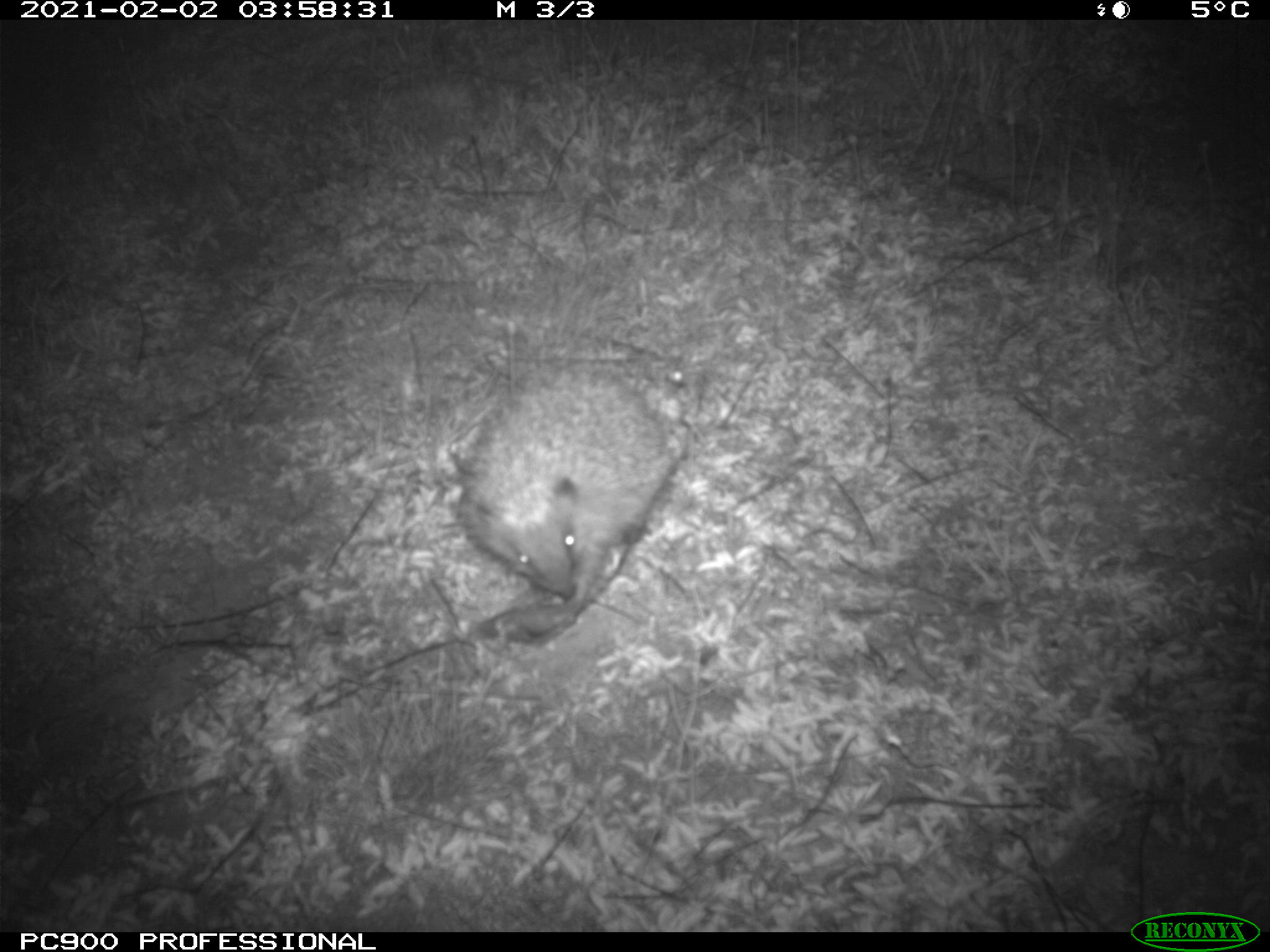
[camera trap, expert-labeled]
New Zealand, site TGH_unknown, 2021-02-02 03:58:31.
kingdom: Animalia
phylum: Chordata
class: Mammalia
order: Eulipotyphla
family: Erinaceidae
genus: Erinaceus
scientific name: Erinaceus europaeus europaeus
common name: european hedgehog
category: hedgehog